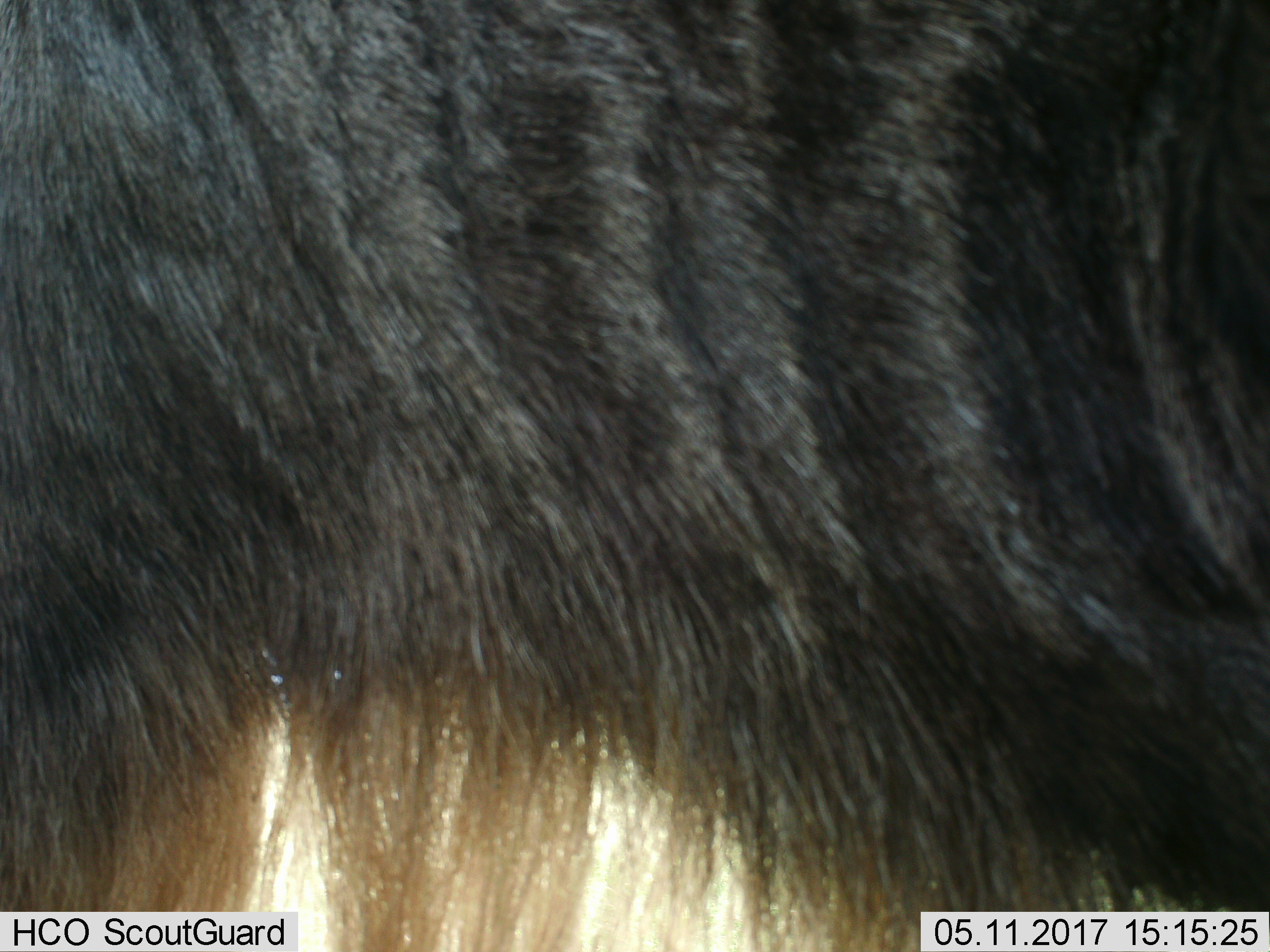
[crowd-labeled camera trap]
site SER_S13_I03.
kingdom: Animalia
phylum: Chordata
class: Mammalia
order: Artiodactyla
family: Bovidae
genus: Connochaetes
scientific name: Connochaetes taurinus taurinus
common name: blue wildebeest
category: wildebeestblue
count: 1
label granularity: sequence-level